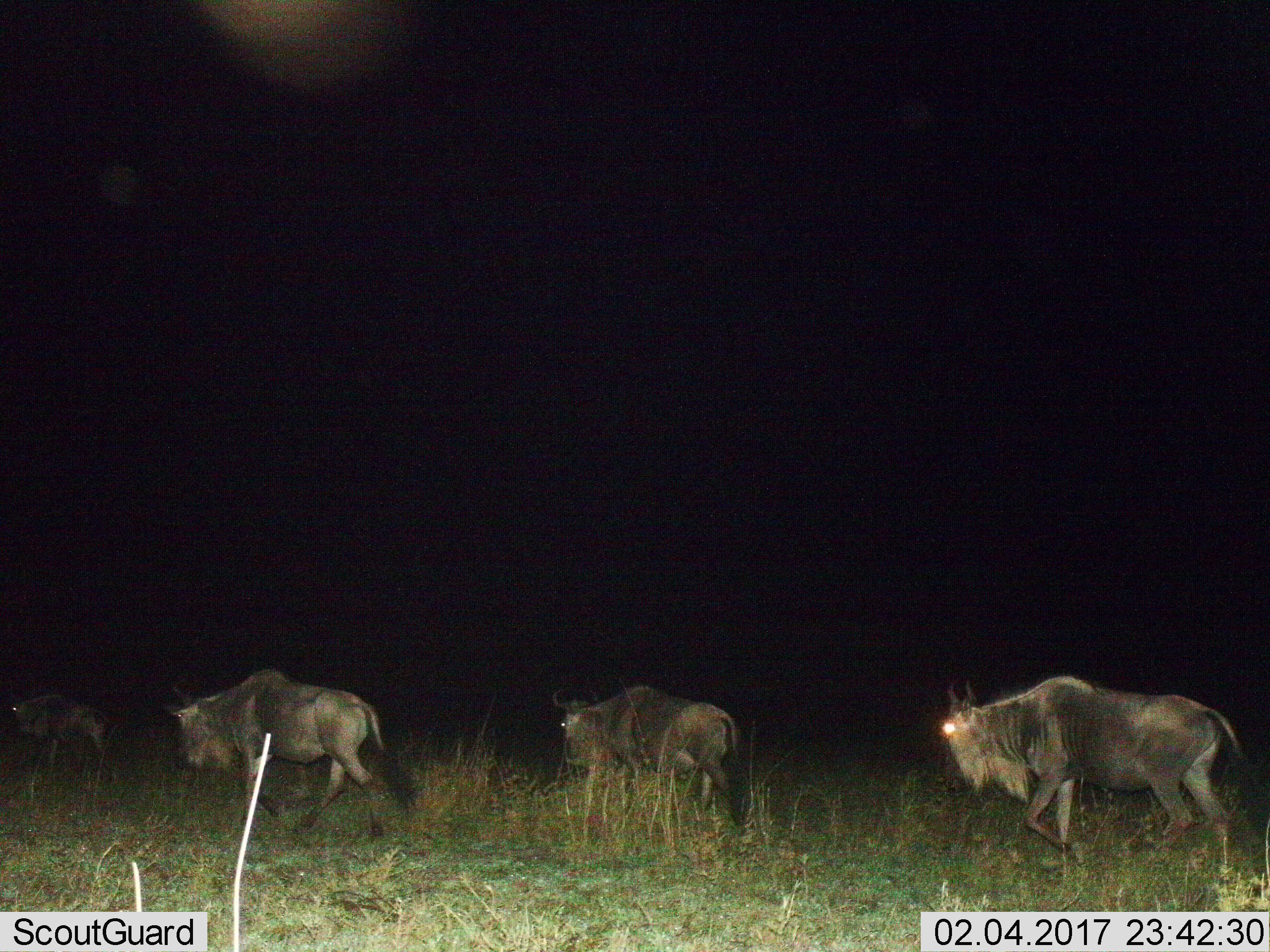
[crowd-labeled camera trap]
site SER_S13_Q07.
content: unidentified animal